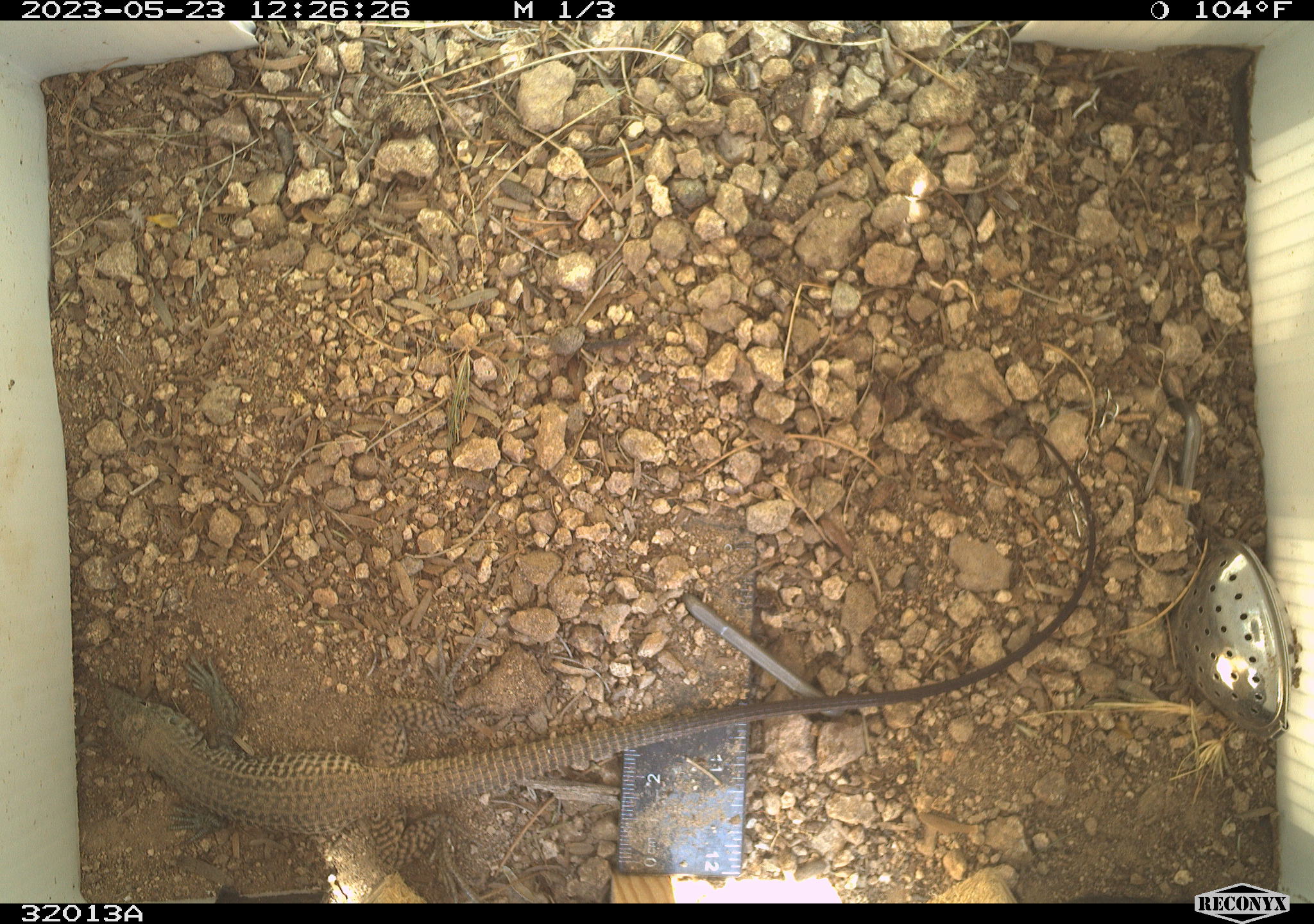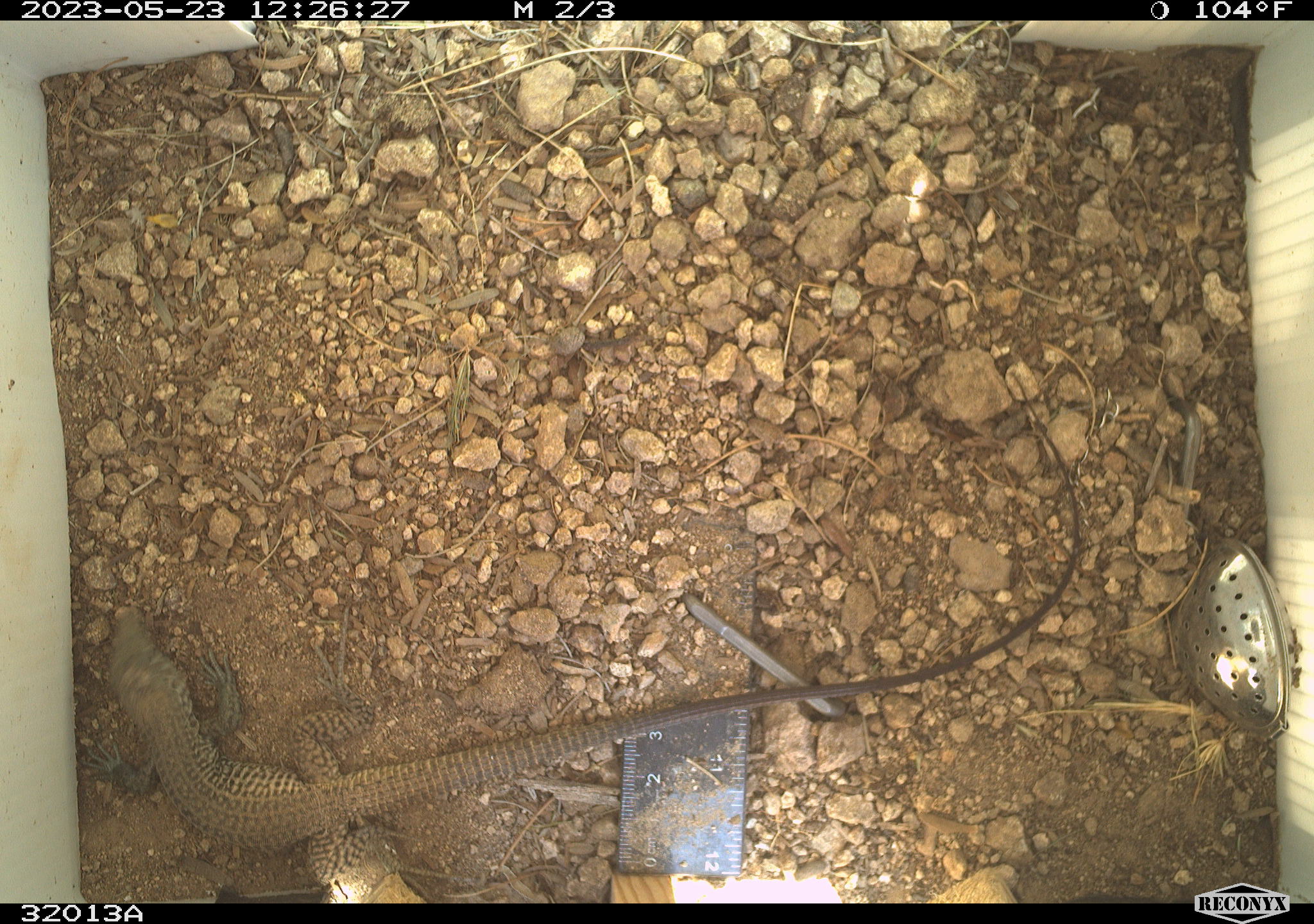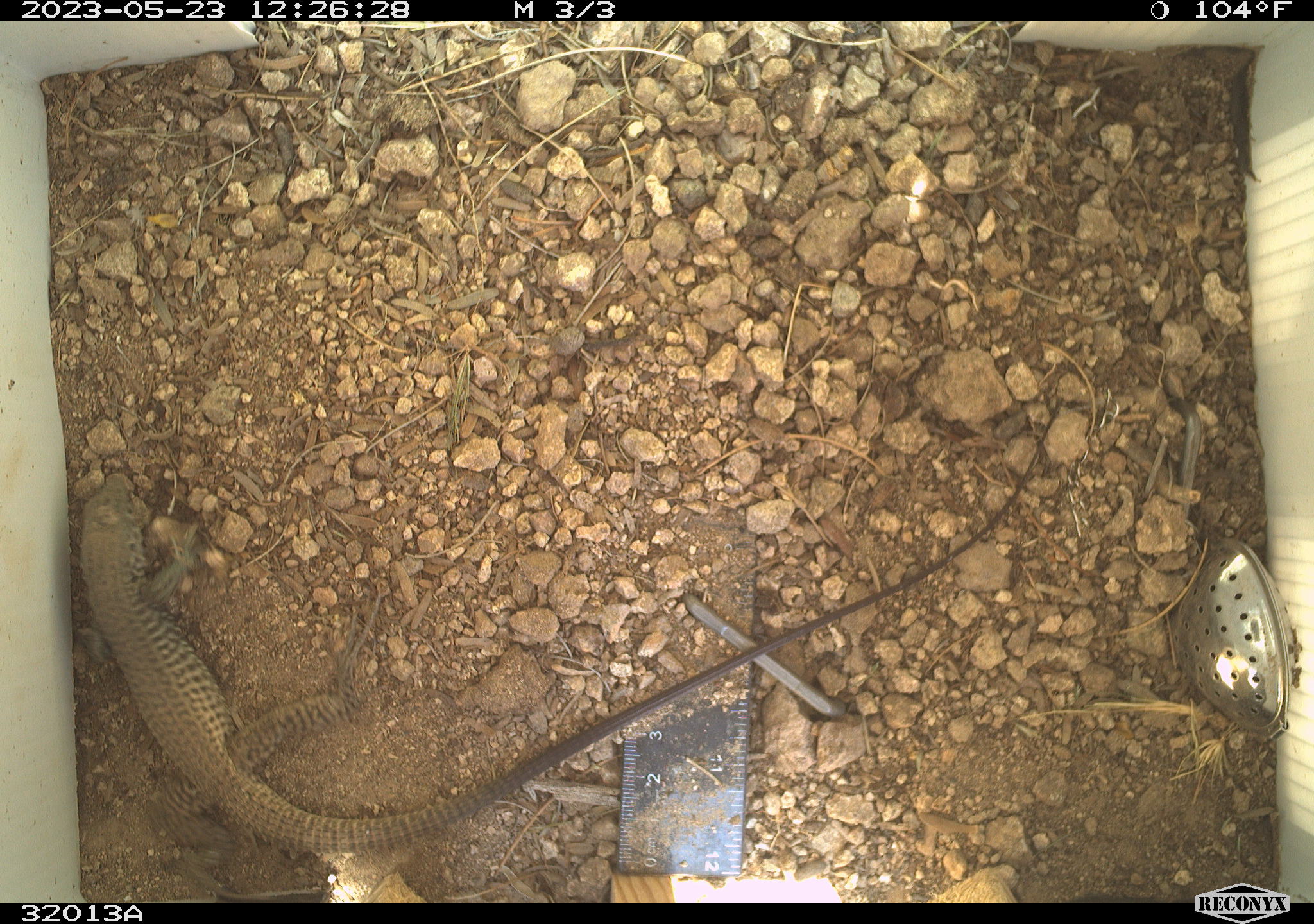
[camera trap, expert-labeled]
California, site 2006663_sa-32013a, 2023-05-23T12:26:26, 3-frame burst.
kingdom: Animalia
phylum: Chordata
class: Reptilia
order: Squamata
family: Teiidae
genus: Aspidoscelis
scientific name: Aspidoscelis tigris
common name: western whiptail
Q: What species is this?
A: Western whiptail (Aspidoscelis tigris).